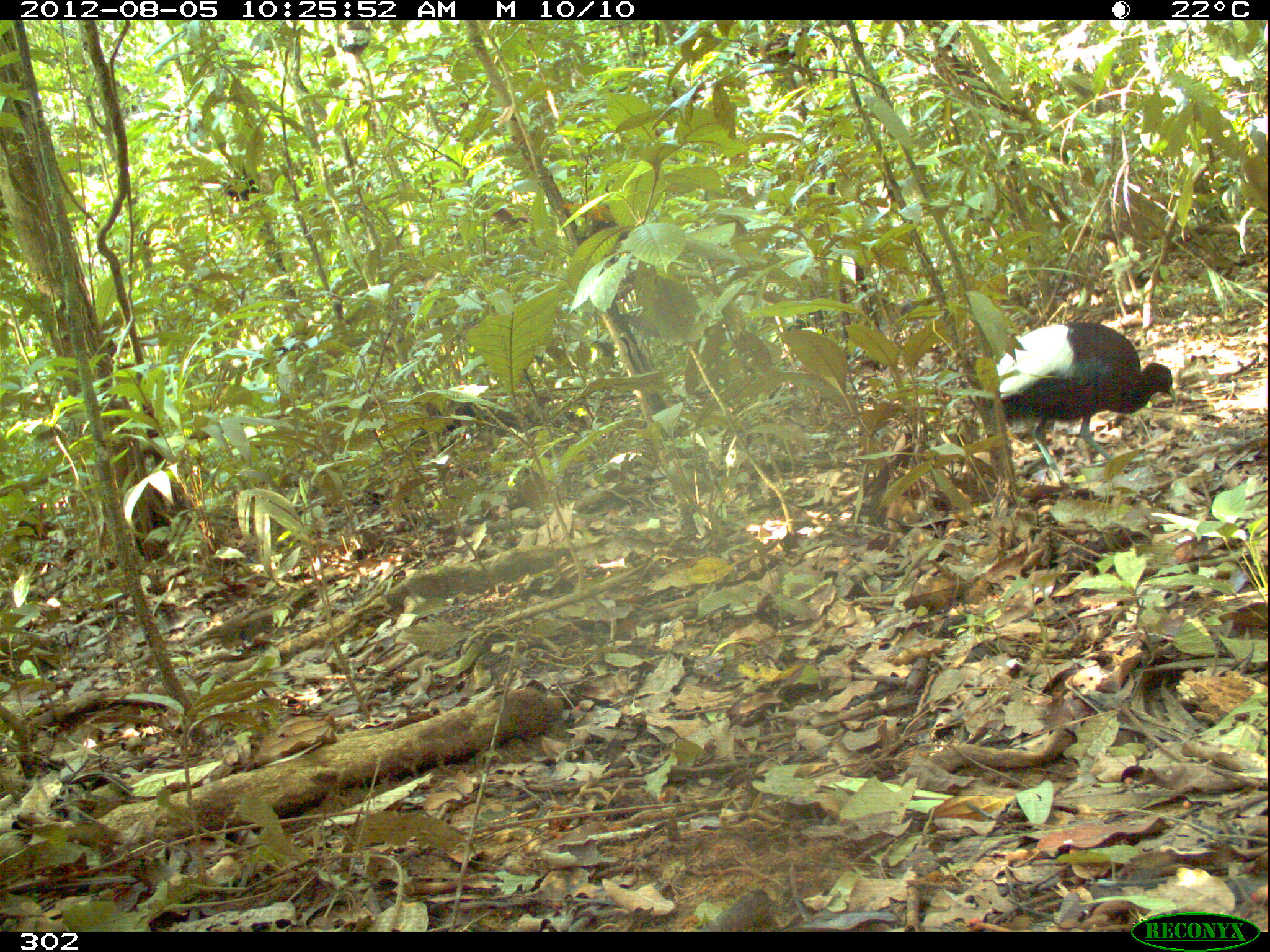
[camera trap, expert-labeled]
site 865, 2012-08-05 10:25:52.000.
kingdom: Animalia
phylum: Chordata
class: Aves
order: Gruiformes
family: Psophiidae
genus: Psophia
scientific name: Psophia leucoptera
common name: pale-winged trumpeter